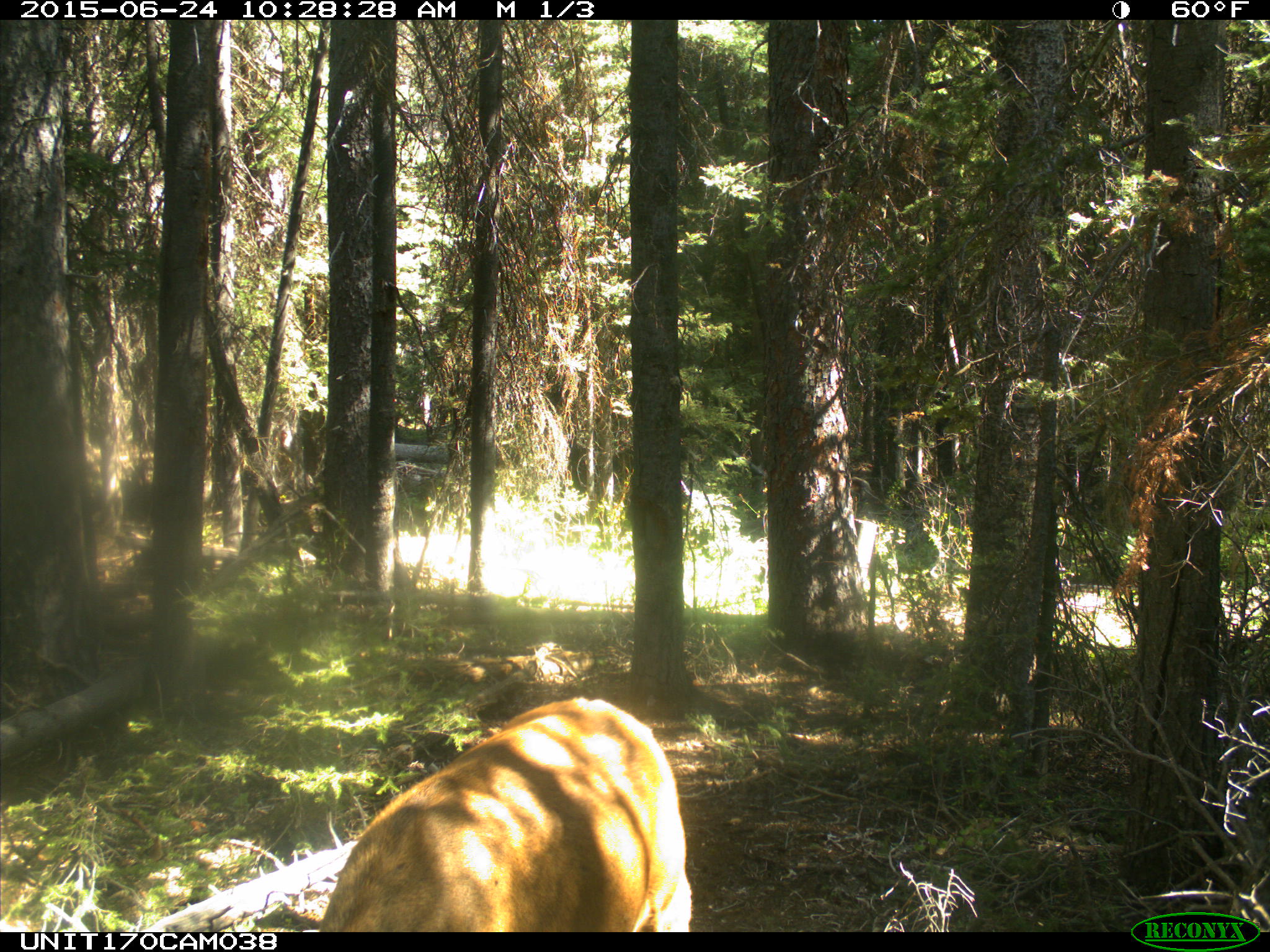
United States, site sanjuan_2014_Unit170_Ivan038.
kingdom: Animalia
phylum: Chordata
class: Mammalia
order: Artiodactyla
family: Cervidae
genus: Cervus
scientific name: Cervus elaphus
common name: red deer